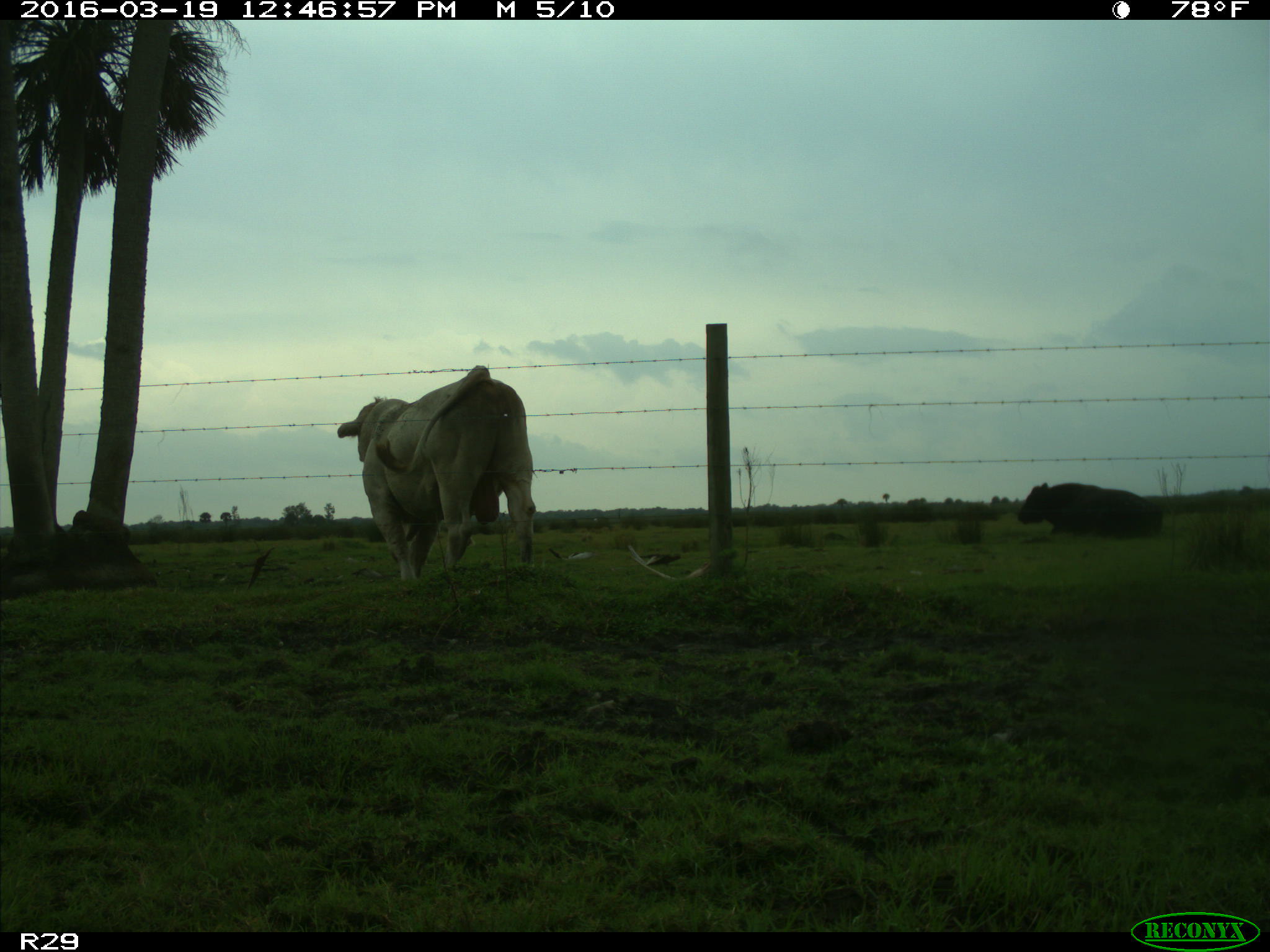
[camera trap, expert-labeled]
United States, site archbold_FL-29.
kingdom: Animalia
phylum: Chordata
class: Mammalia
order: Artiodactyla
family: Bovidae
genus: Bos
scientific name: Bos taurus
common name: domestic cow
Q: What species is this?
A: Bos taurus (domestic cow).